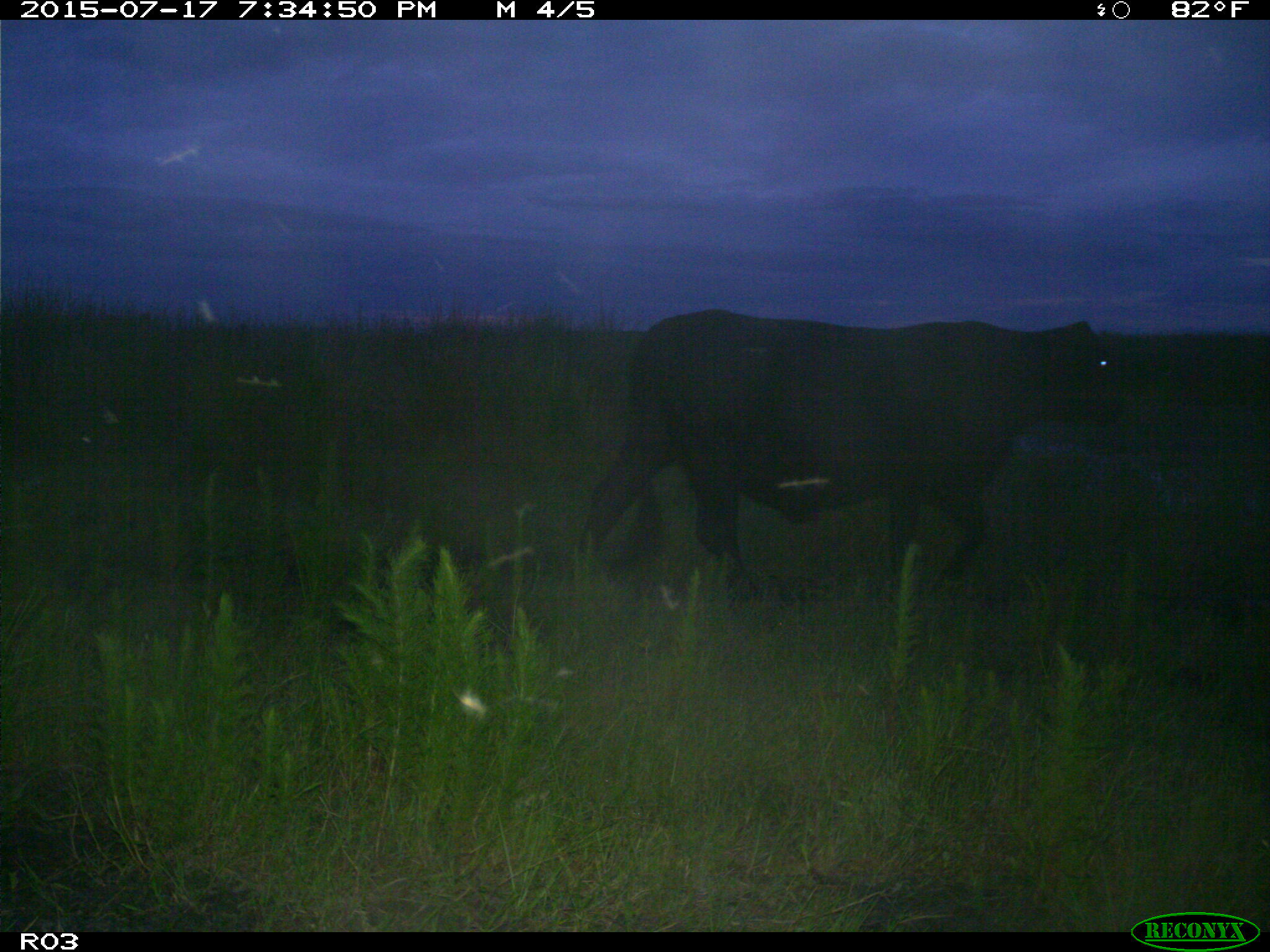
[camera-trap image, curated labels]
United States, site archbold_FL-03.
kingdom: Animalia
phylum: Chordata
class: Mammalia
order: Artiodactyla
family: Bovidae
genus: Bos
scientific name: Bos taurus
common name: domestic cow